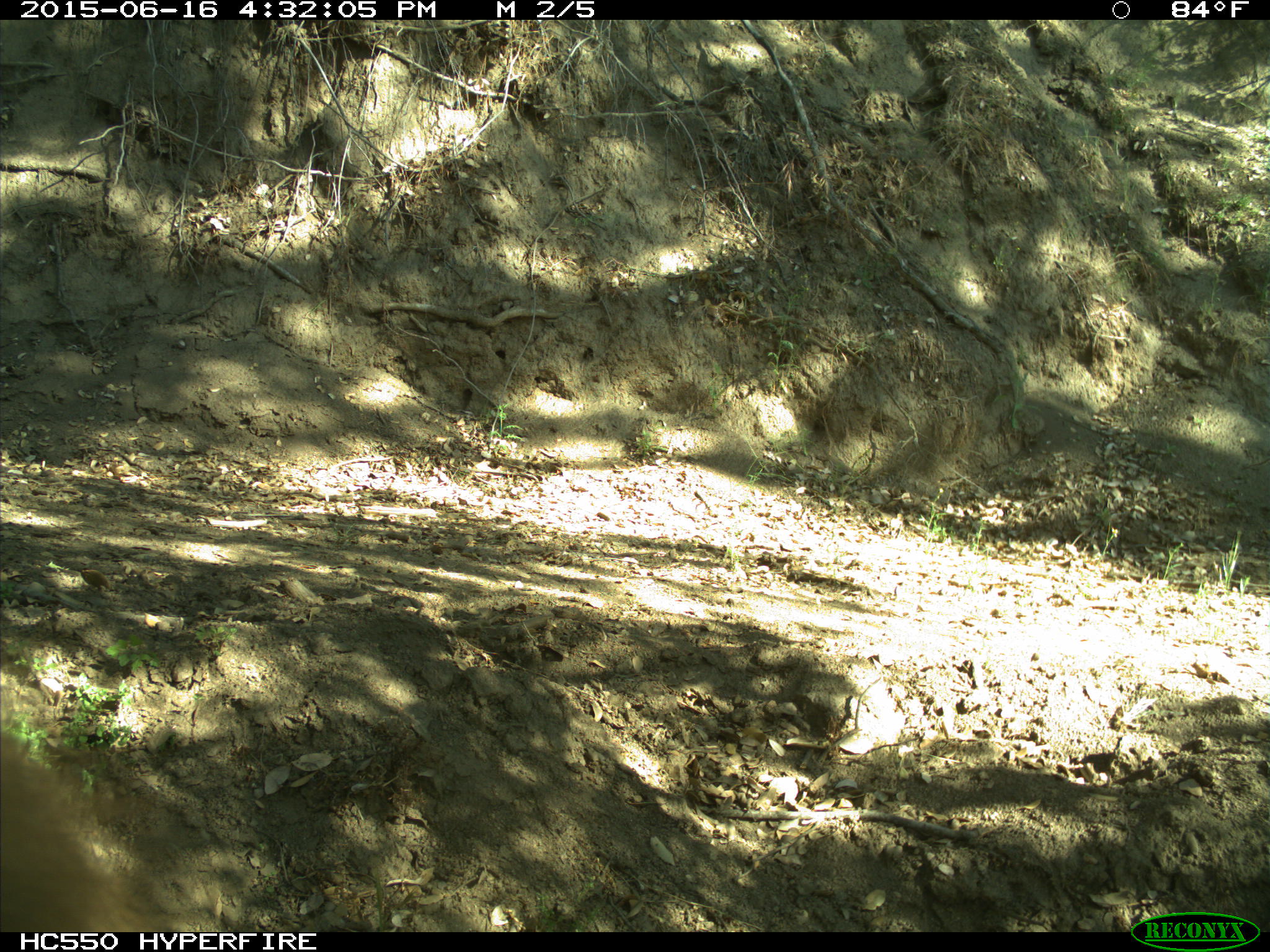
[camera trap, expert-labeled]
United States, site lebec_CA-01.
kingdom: Animalia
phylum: Chordata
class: Mammalia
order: Carnivora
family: Ursidae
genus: Ursus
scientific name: Ursus americanus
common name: american black bear